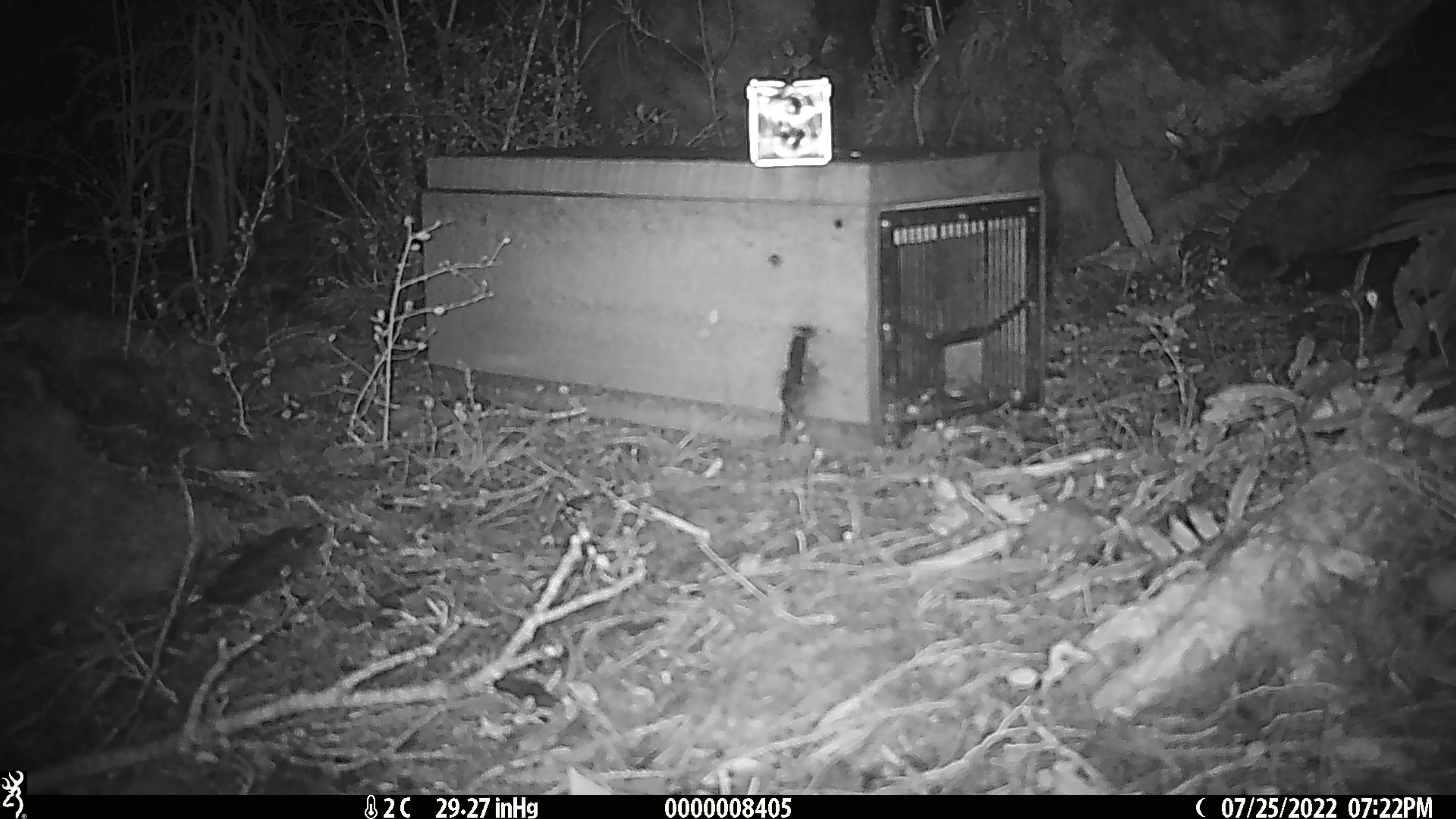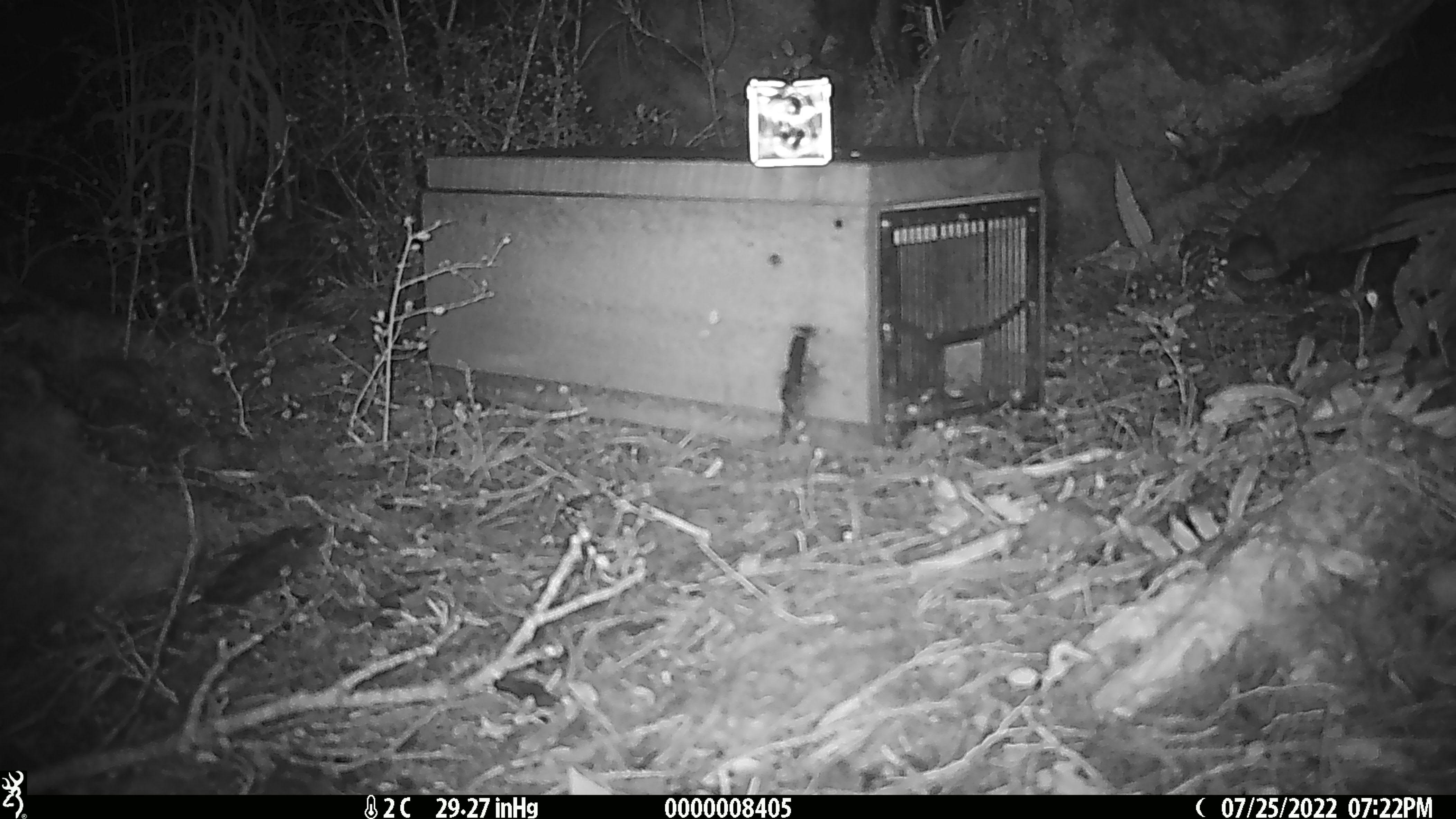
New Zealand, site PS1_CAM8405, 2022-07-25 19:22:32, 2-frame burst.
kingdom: Animalia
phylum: Chordata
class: Mammalia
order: Rodentia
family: Muridae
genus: Mus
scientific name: Mus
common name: mouse